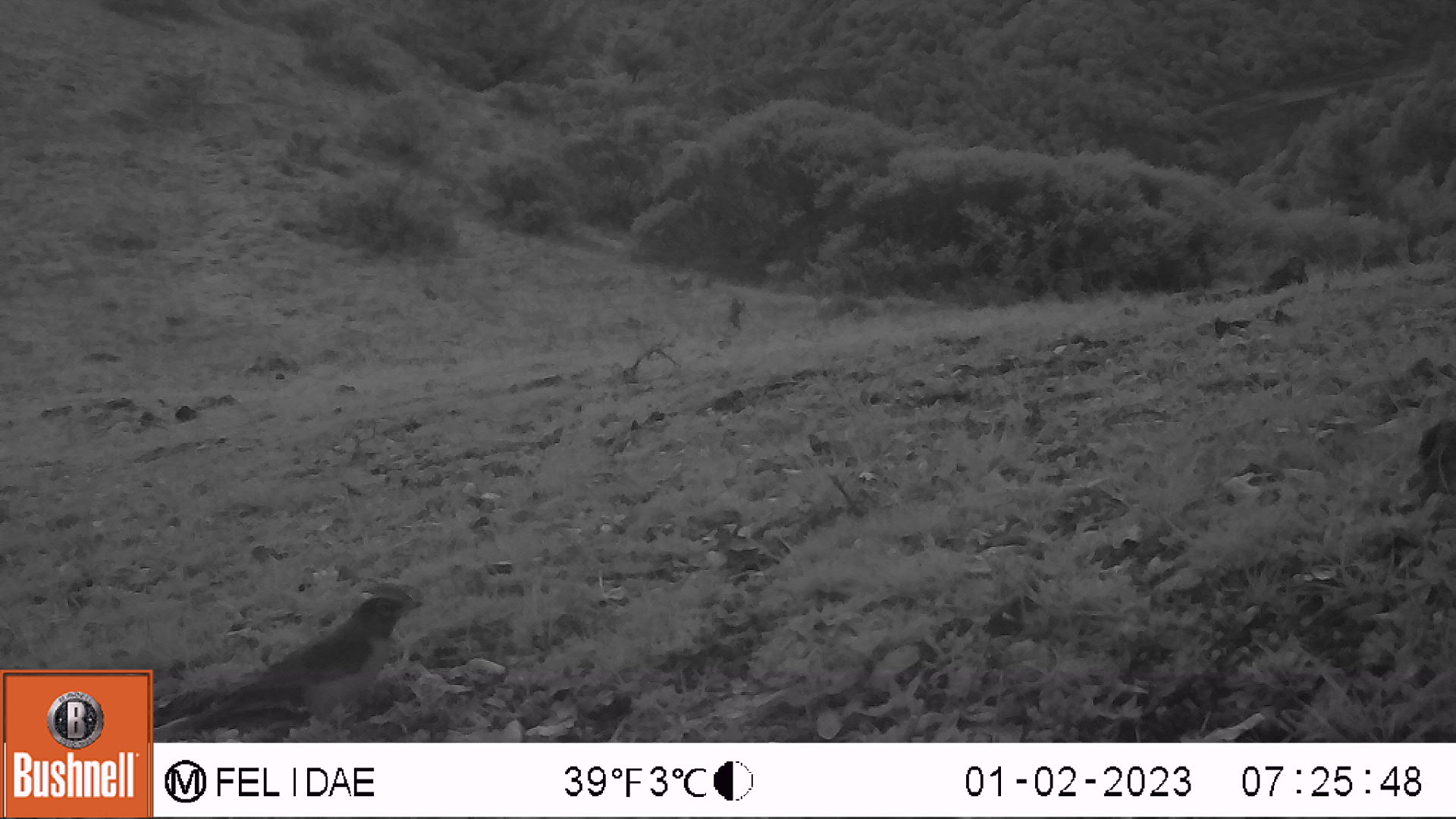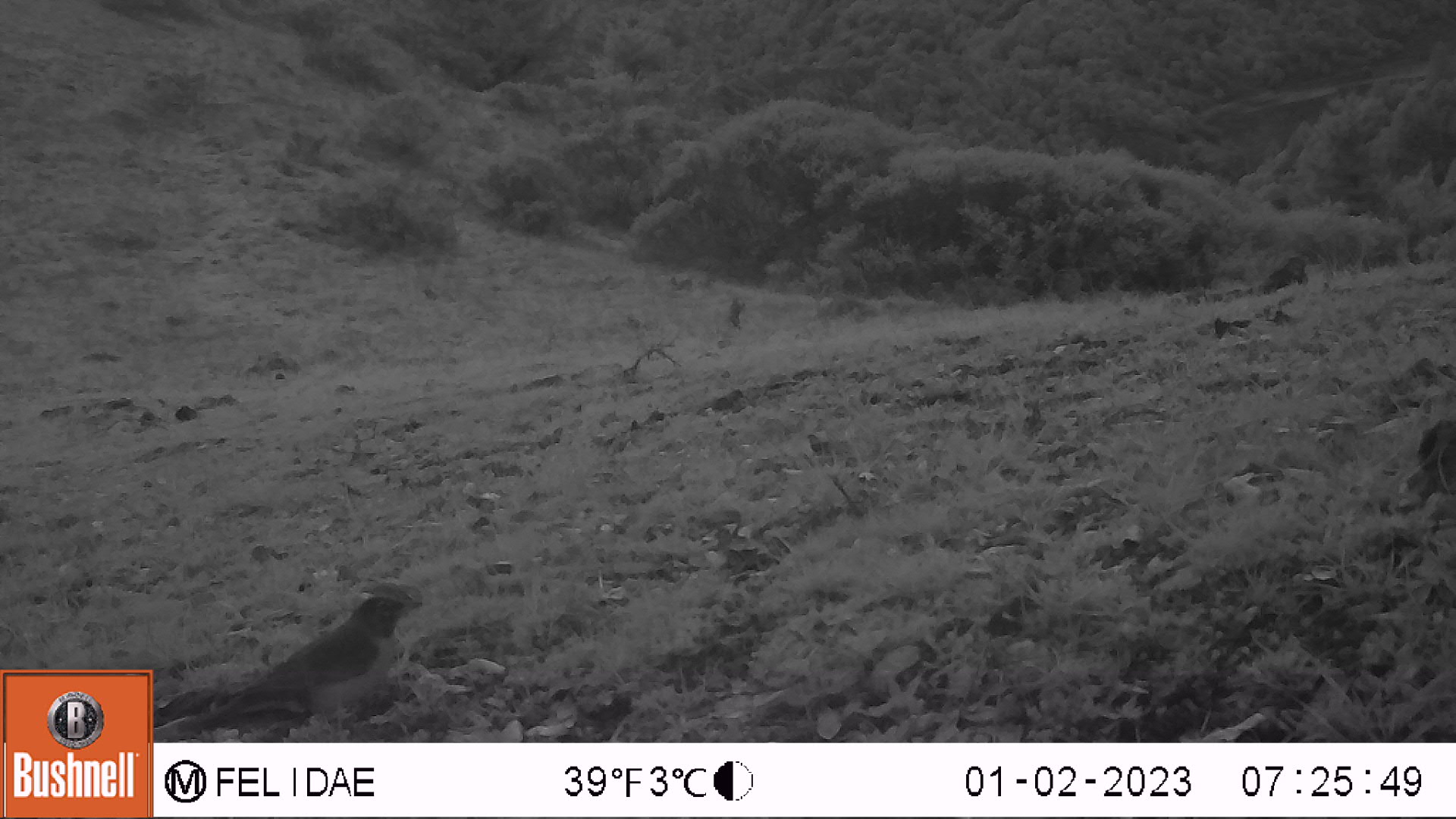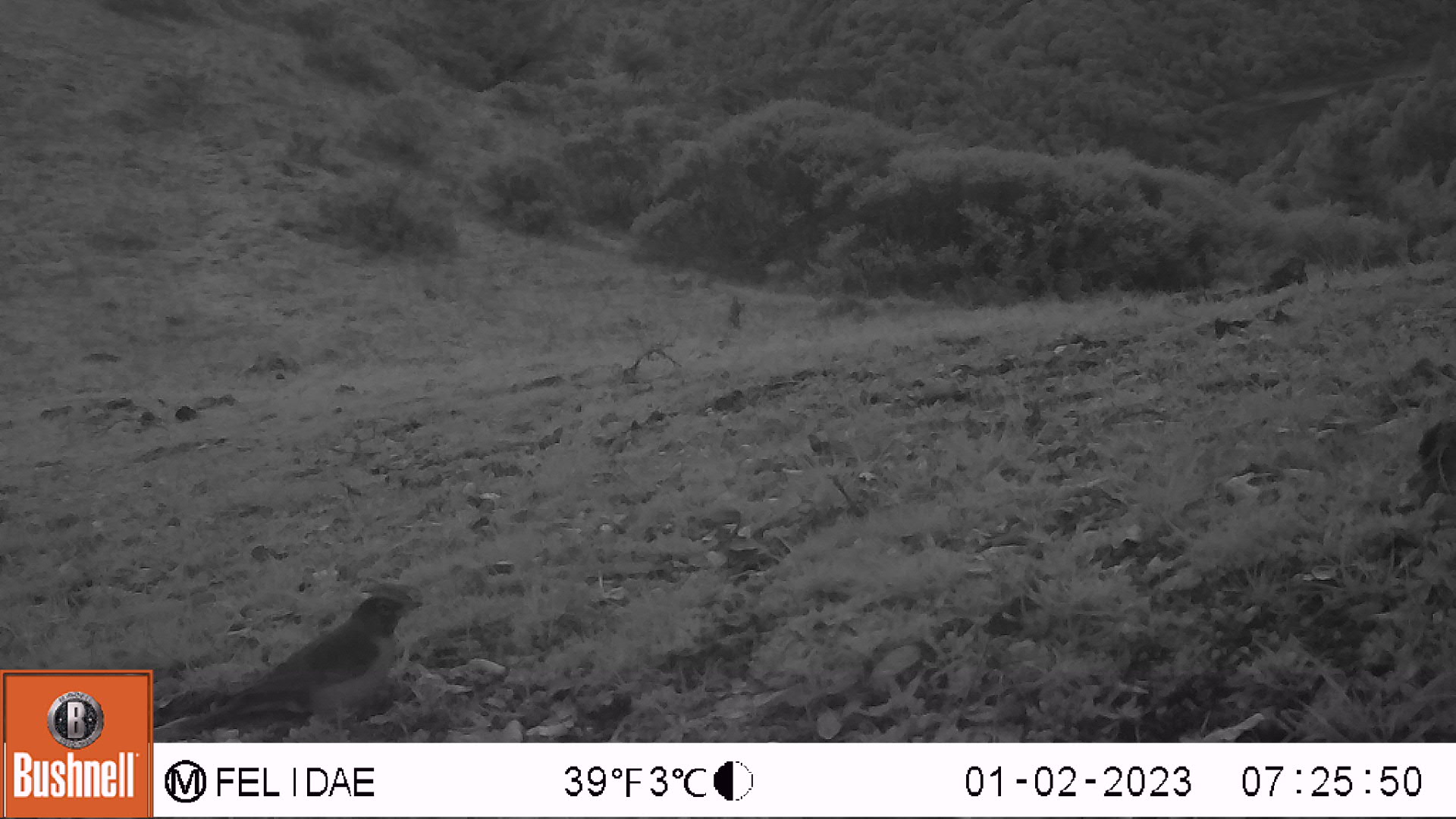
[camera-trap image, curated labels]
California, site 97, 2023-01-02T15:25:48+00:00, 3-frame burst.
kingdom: Animalia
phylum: Chordata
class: Aves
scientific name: Aves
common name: bird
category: unknown bird